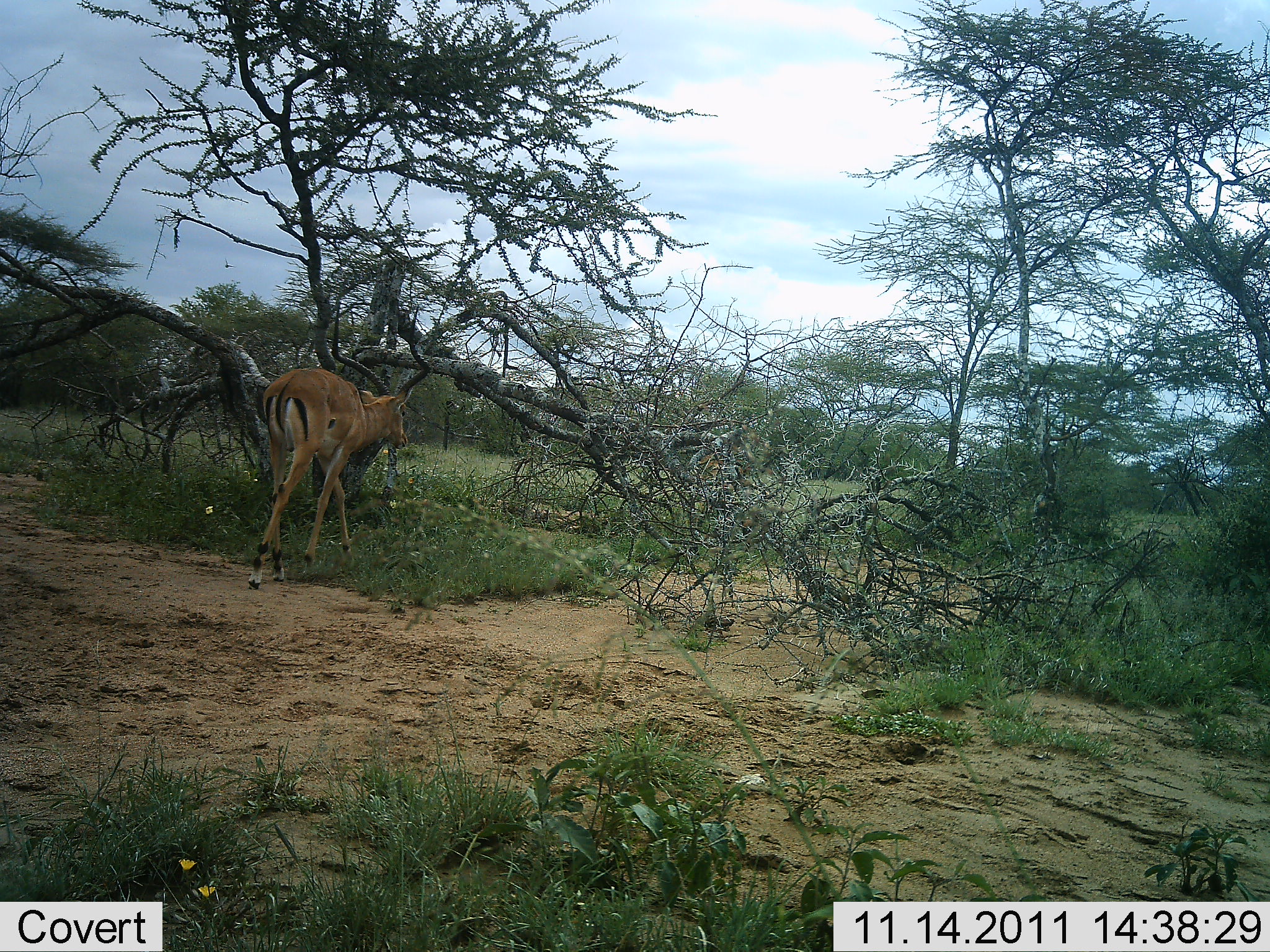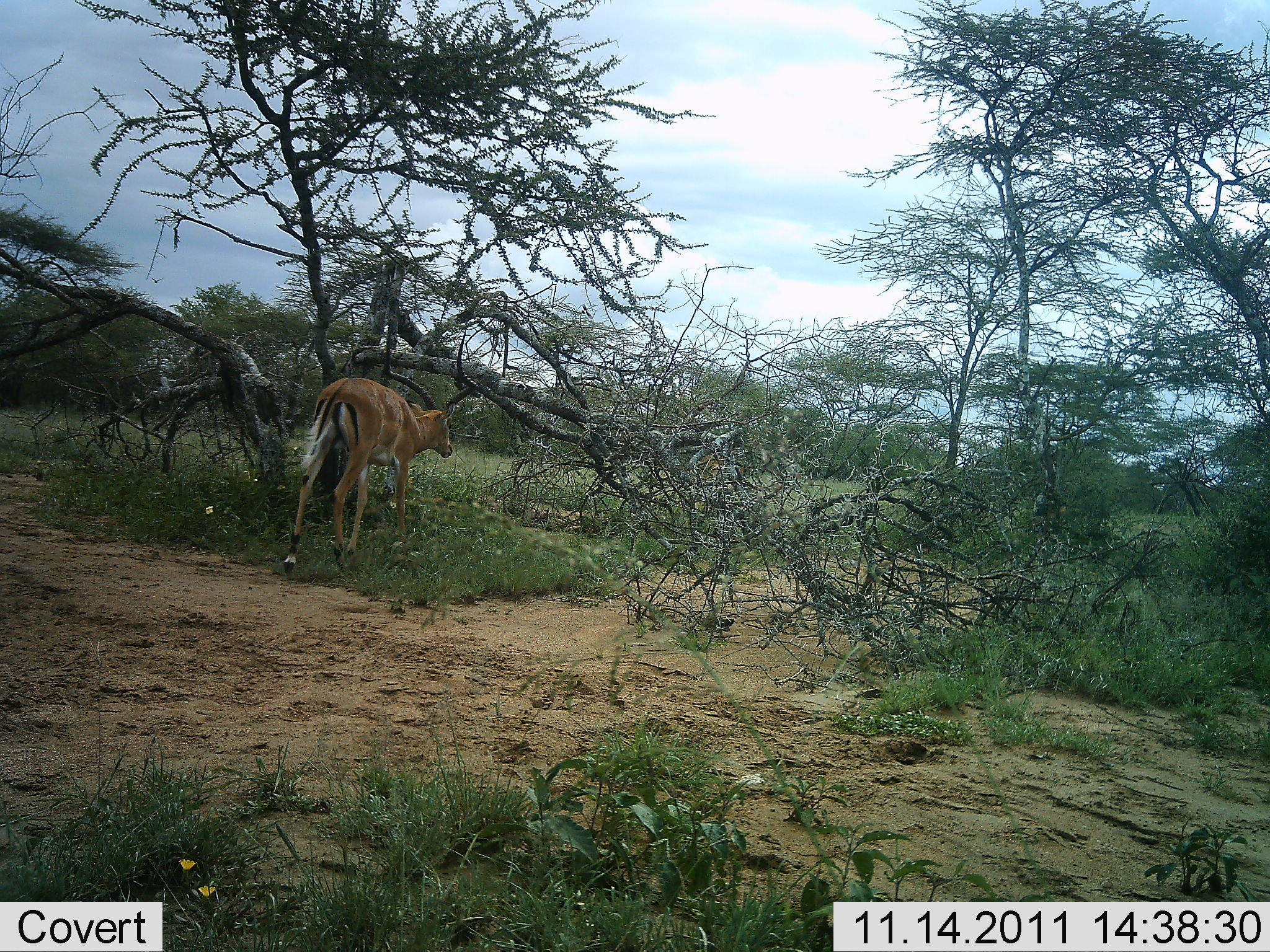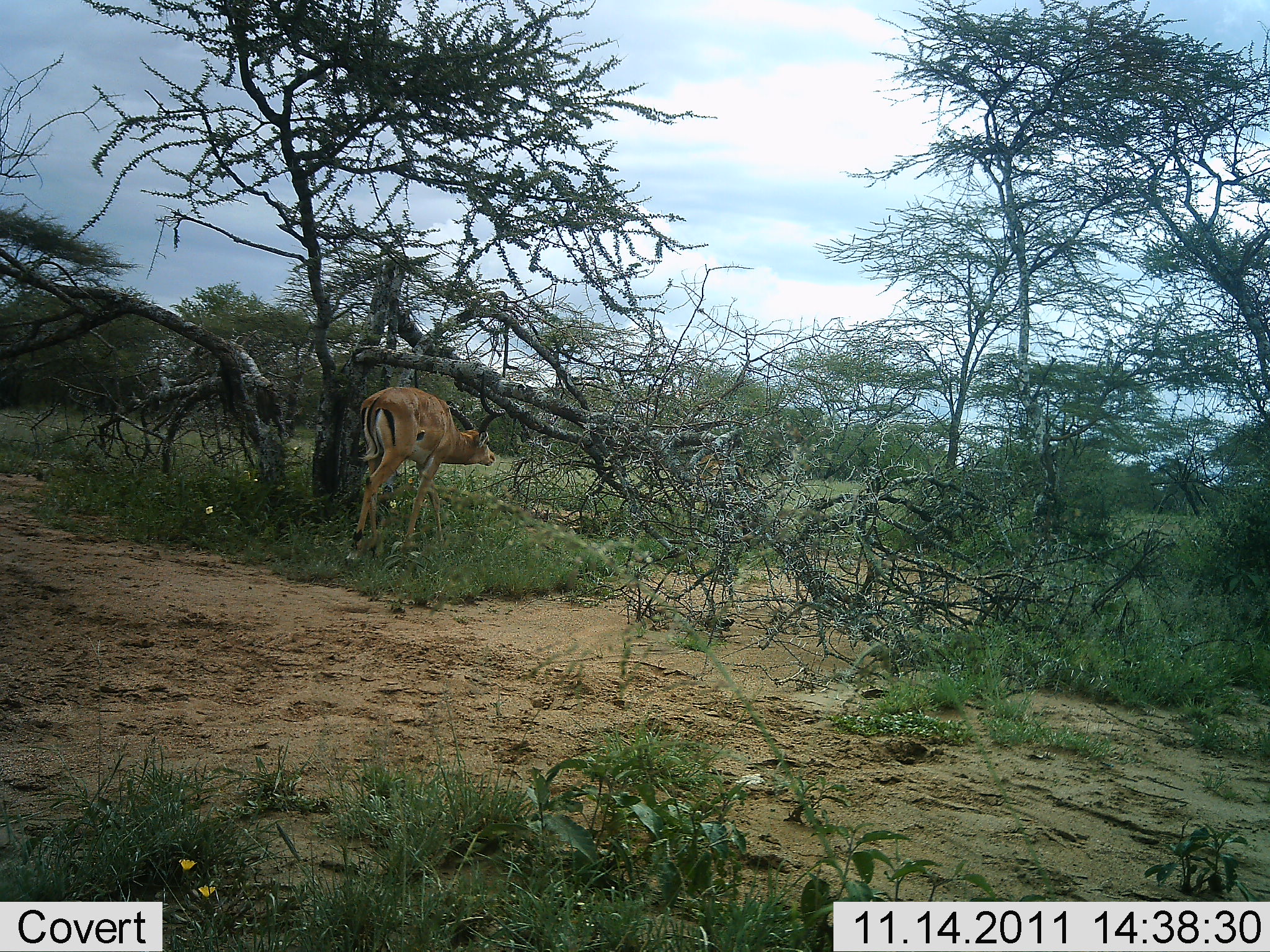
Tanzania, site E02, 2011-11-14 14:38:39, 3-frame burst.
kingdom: Animalia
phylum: Chordata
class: Mammalia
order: Artiodactyla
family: Bovidae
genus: Aepyceros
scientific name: Aepyceros melampus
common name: impala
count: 1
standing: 0%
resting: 0%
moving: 100%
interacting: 0%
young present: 0%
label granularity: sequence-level